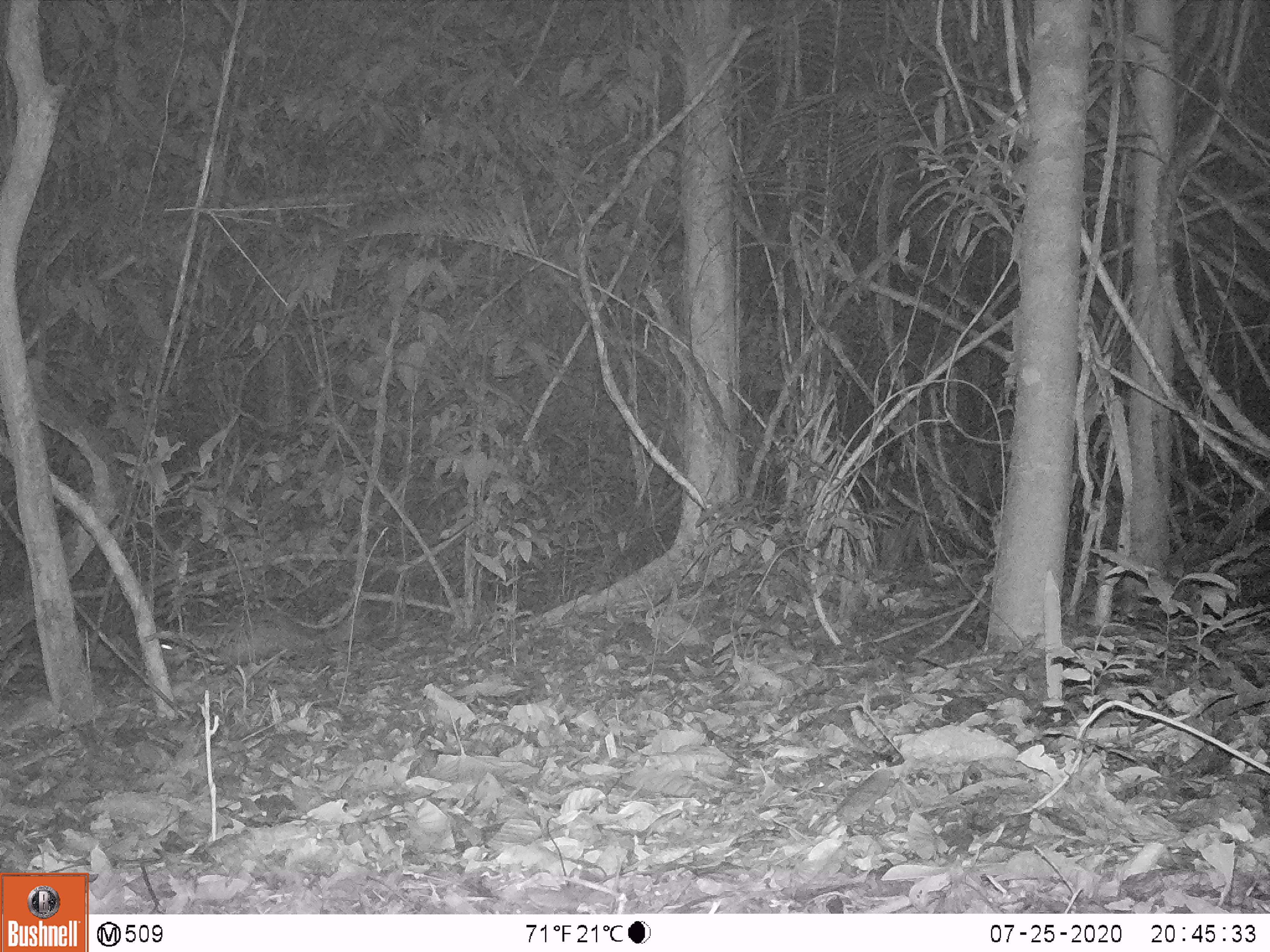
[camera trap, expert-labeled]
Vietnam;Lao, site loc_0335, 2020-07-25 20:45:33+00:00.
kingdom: Animalia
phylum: Chordata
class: Mammalia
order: Rodentia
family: Hystricidae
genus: Atherurus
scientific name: Atherurus macrourus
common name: asiatic brush-tailed porcupine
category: asiatic brush tailed porcupine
Asiatic brush tailed porcupine (asiatic brush-tailed porcupine) (Atherurus macrourus). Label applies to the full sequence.